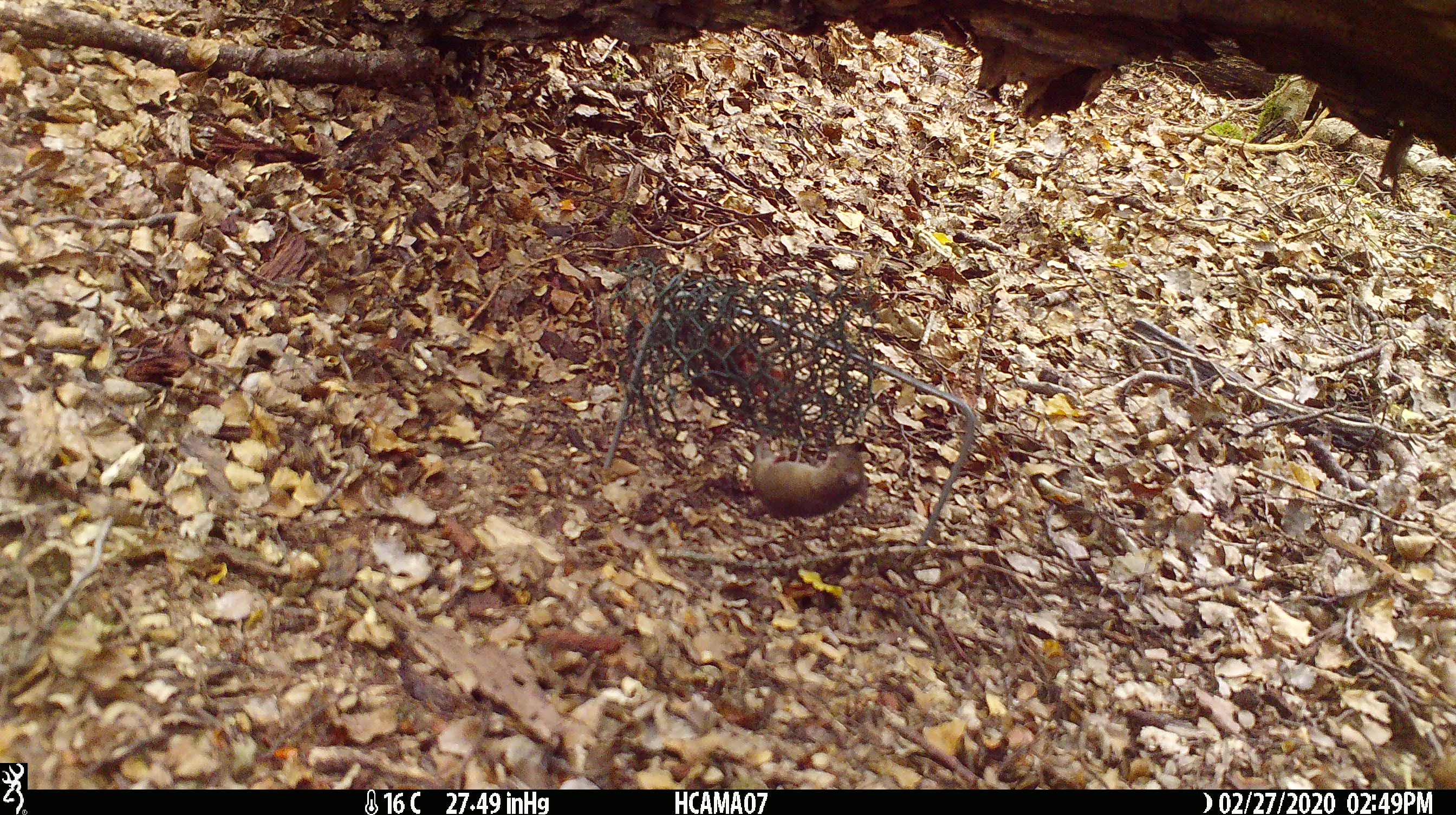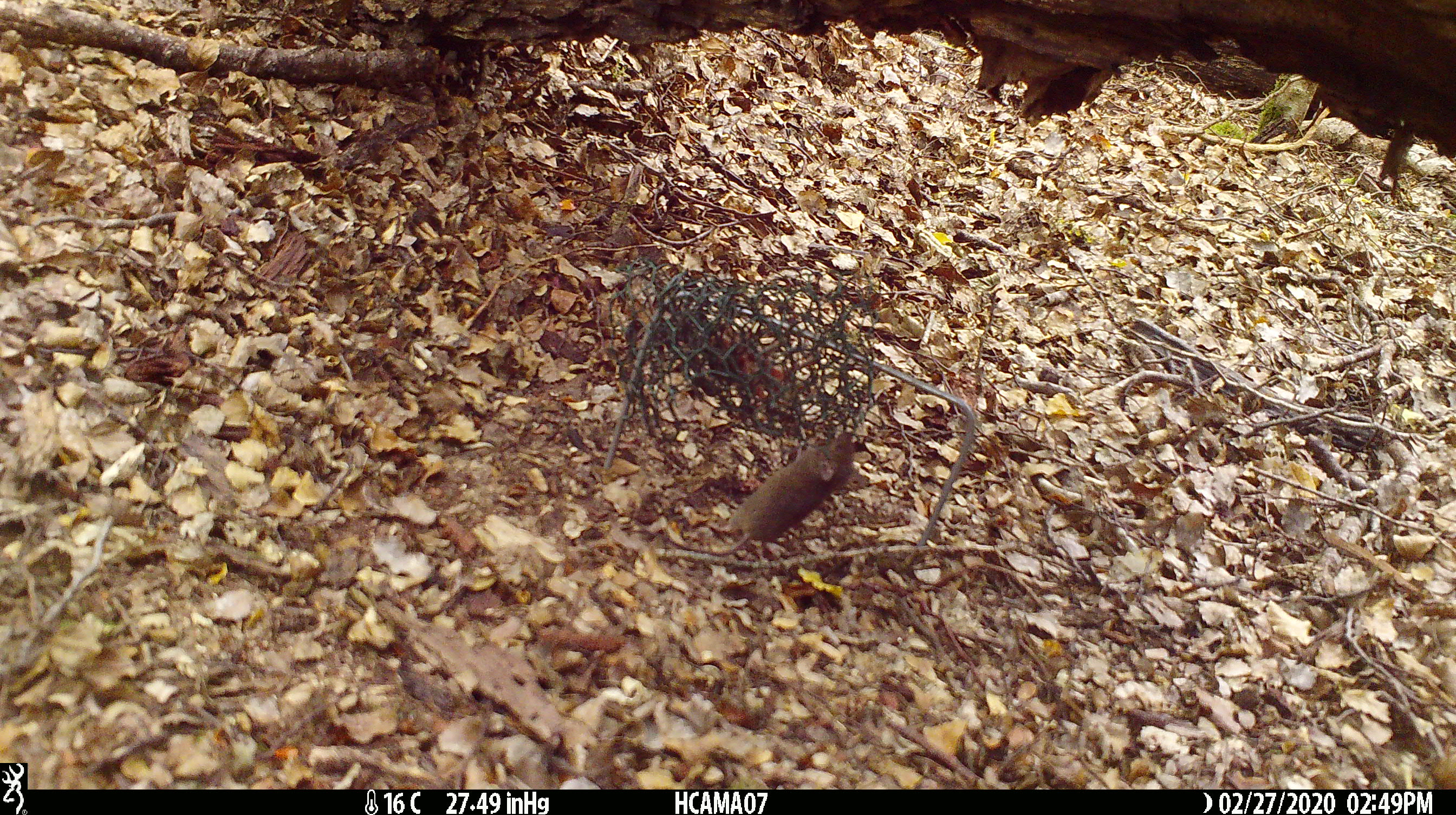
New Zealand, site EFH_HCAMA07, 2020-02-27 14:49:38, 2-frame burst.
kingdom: Animalia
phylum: Chordata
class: Mammalia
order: Rodentia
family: Muridae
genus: Mus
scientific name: Mus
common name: mouse